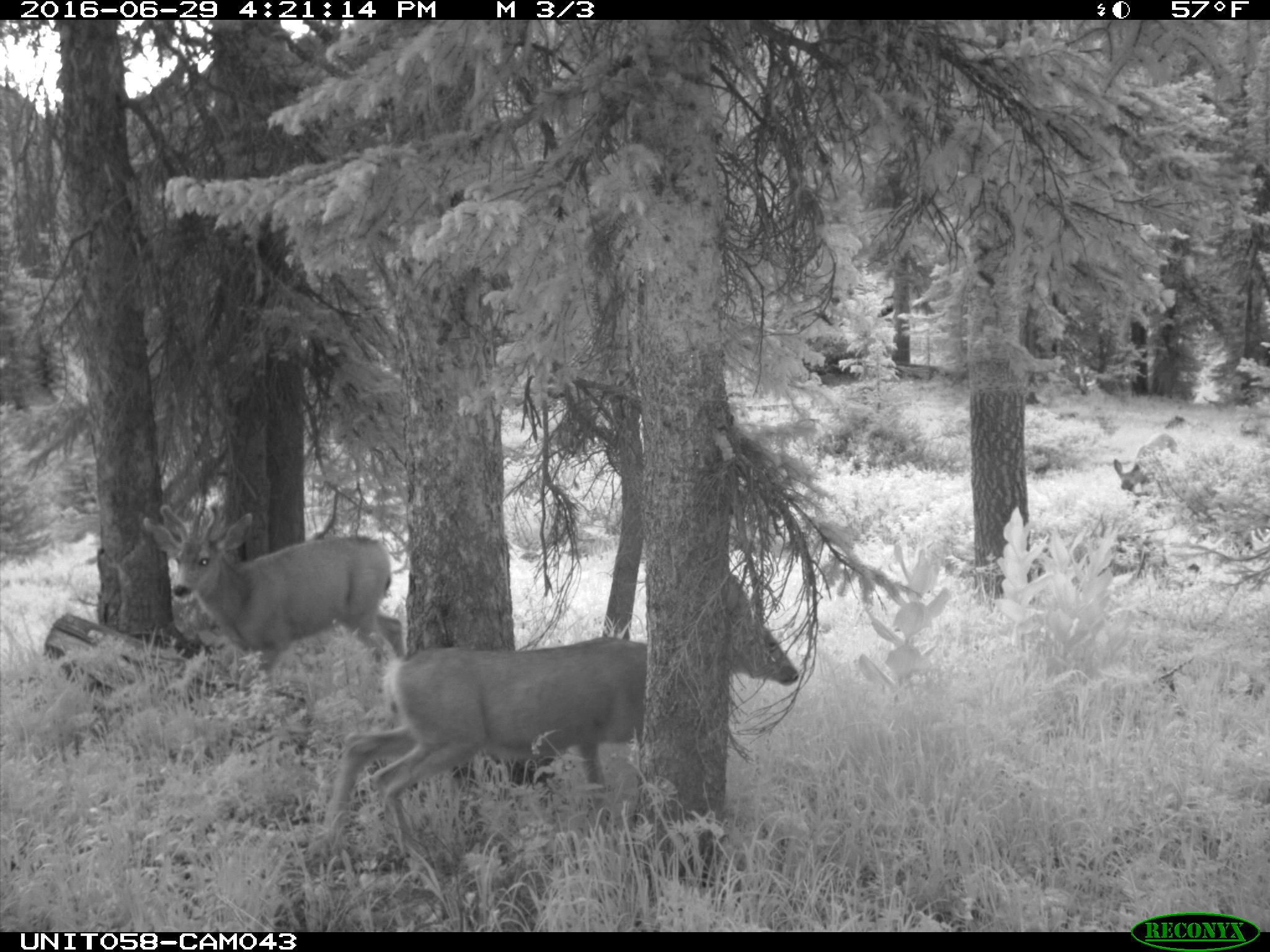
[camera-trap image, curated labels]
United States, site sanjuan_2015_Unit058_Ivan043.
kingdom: Animalia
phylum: Chordata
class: Mammalia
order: Artiodactyla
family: Cervidae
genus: Odocoileus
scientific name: Odocoileus hemionus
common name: mule deer